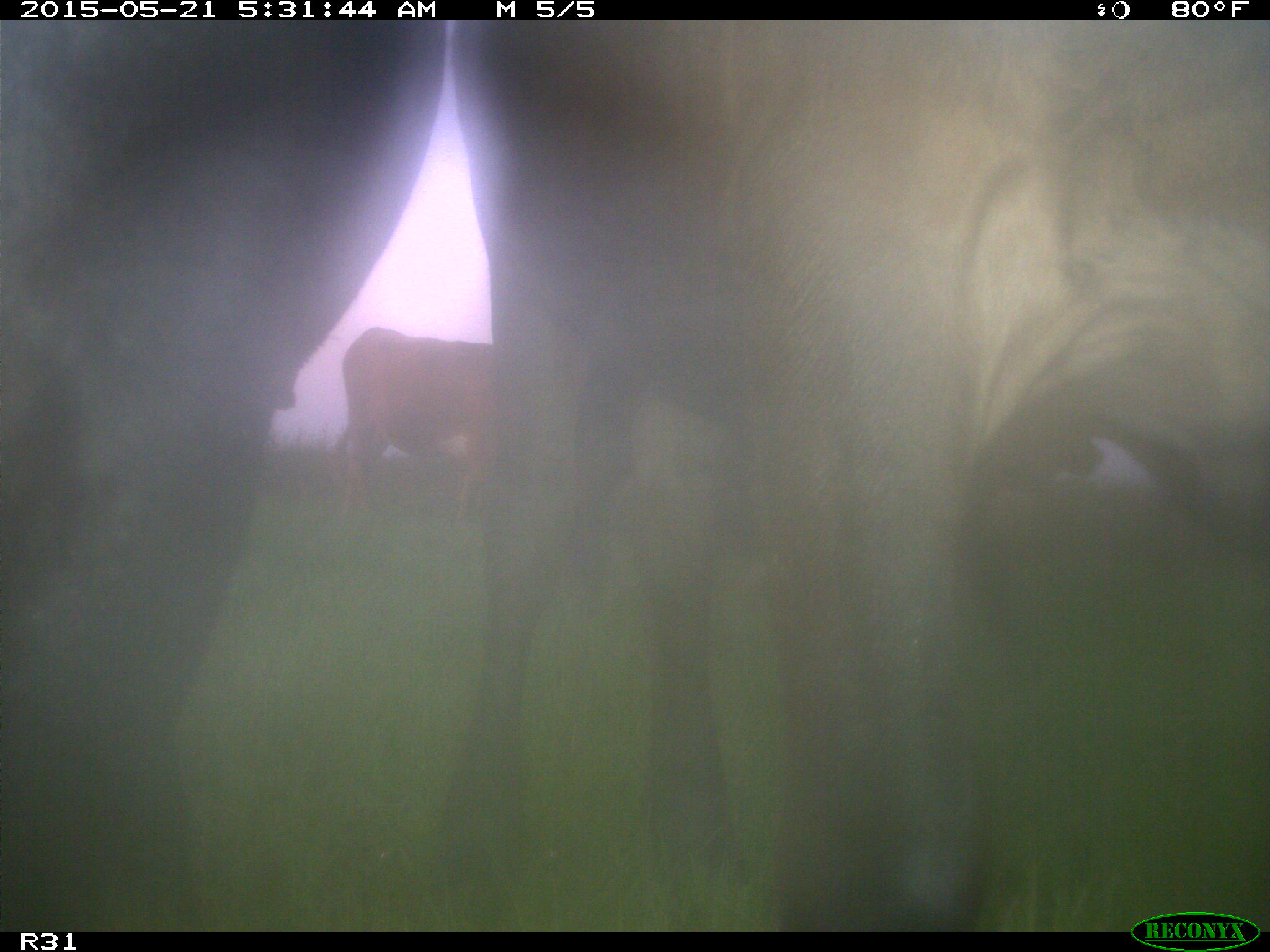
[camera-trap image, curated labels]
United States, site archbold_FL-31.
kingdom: Animalia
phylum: Chordata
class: Mammalia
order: Artiodactyla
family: Bovidae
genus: Bos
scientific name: Bos taurus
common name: domestic cow